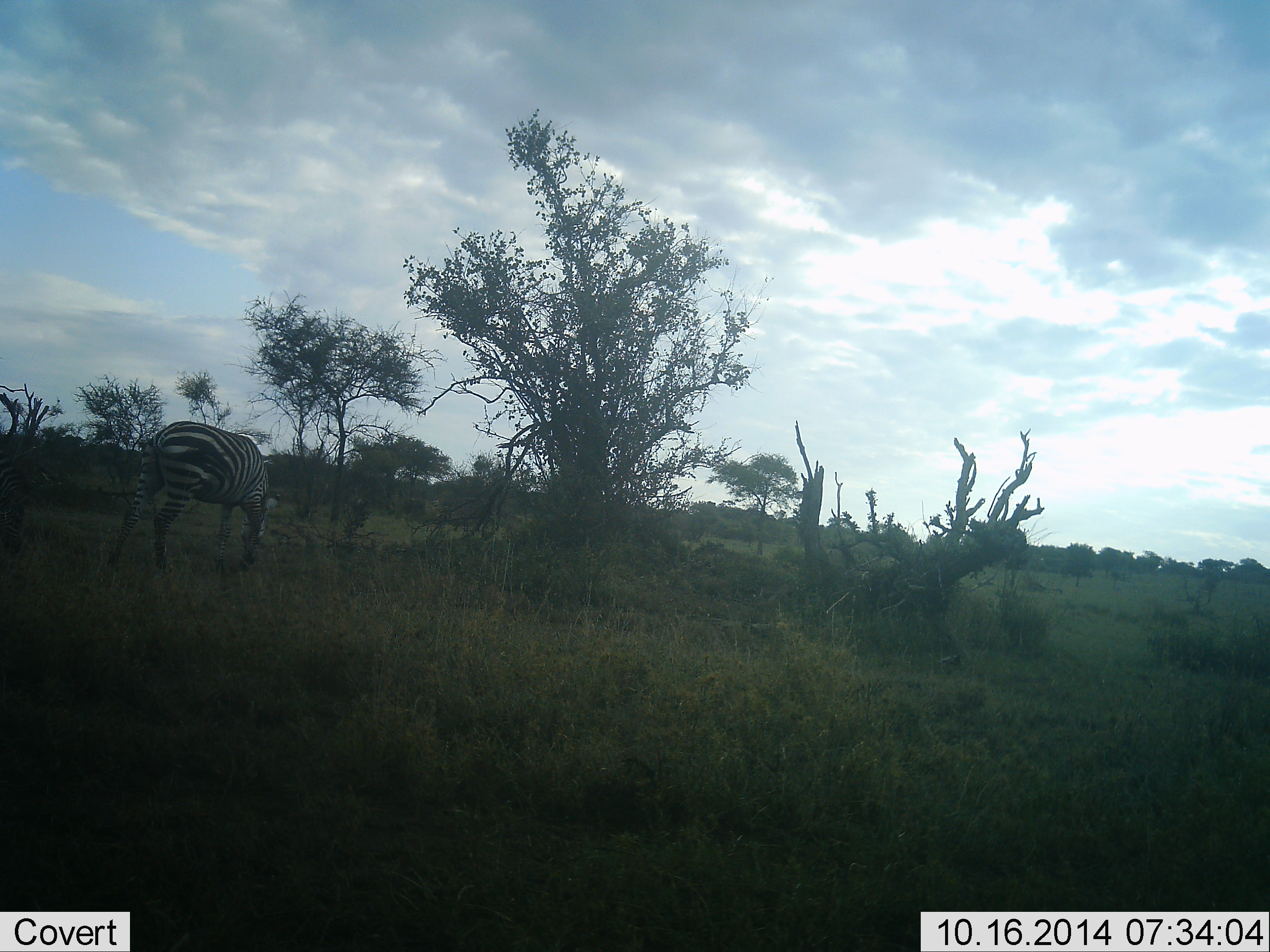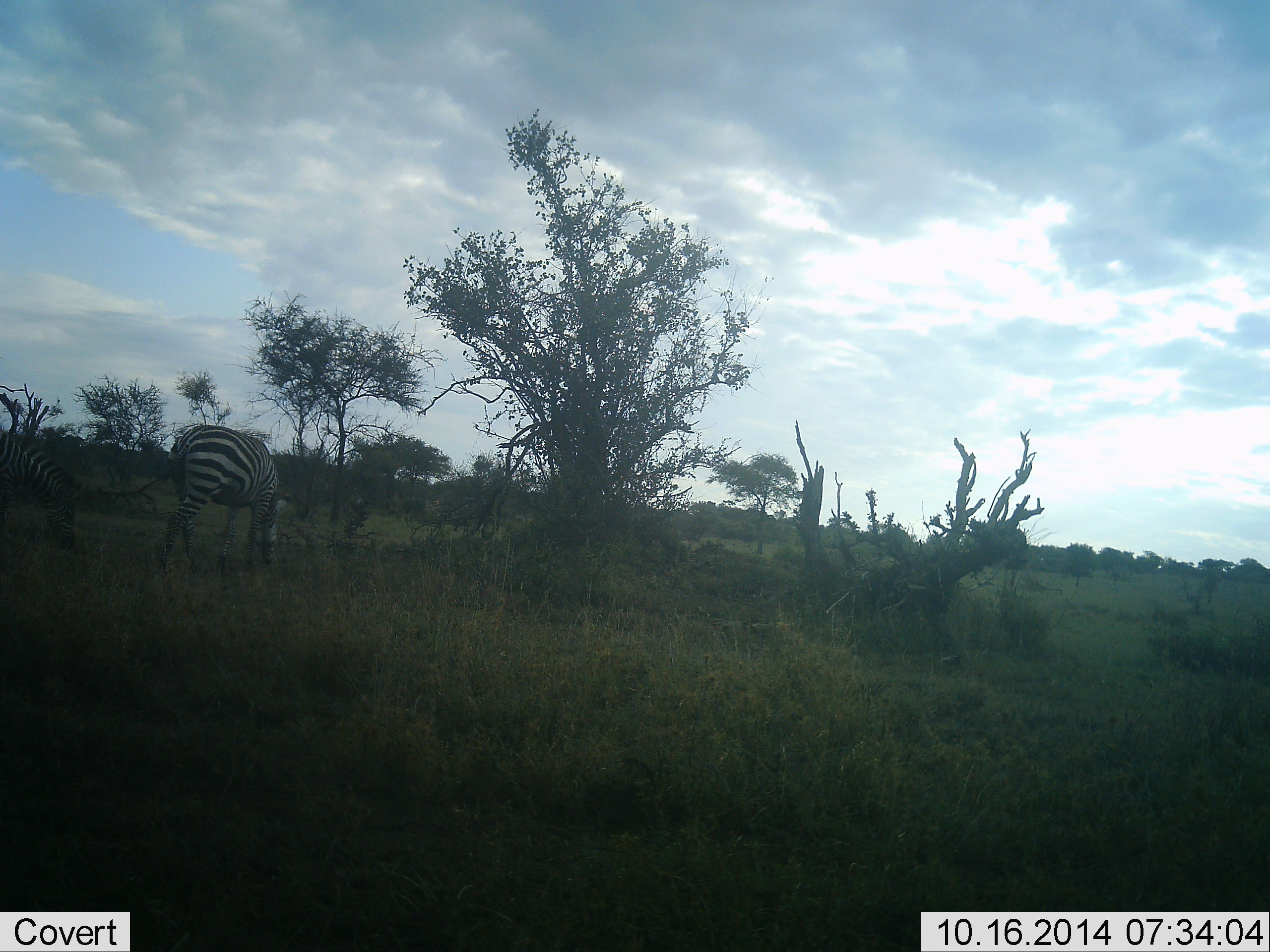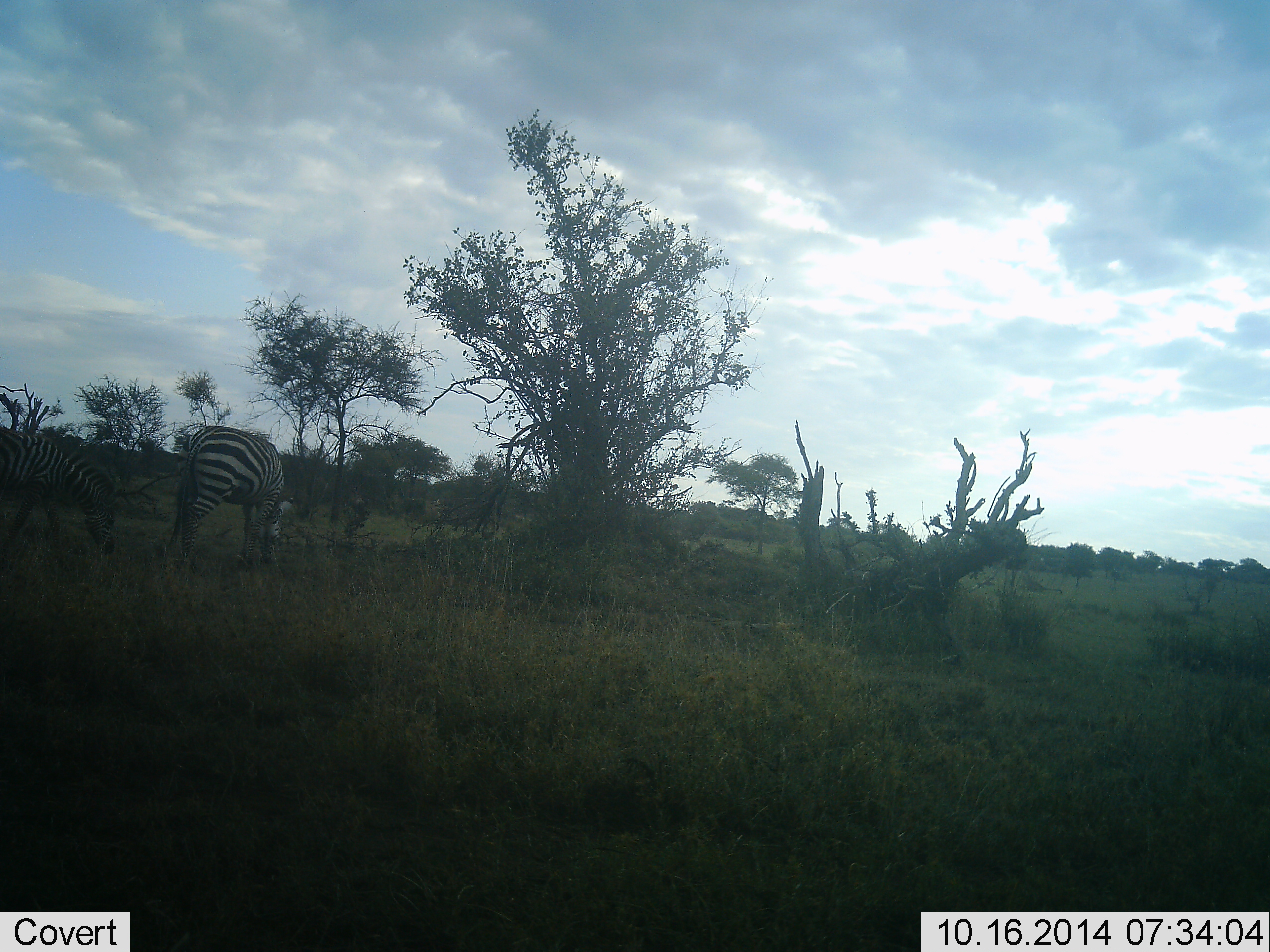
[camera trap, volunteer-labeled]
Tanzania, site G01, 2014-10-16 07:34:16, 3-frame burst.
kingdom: Animalia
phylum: Chordata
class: Mammalia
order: Perissodactyla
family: Equidae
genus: Equus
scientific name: Equus quagga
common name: plains zebra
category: zebra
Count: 2.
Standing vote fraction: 27%.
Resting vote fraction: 0%.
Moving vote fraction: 45%.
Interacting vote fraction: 0%.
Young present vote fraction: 0%.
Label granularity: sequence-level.